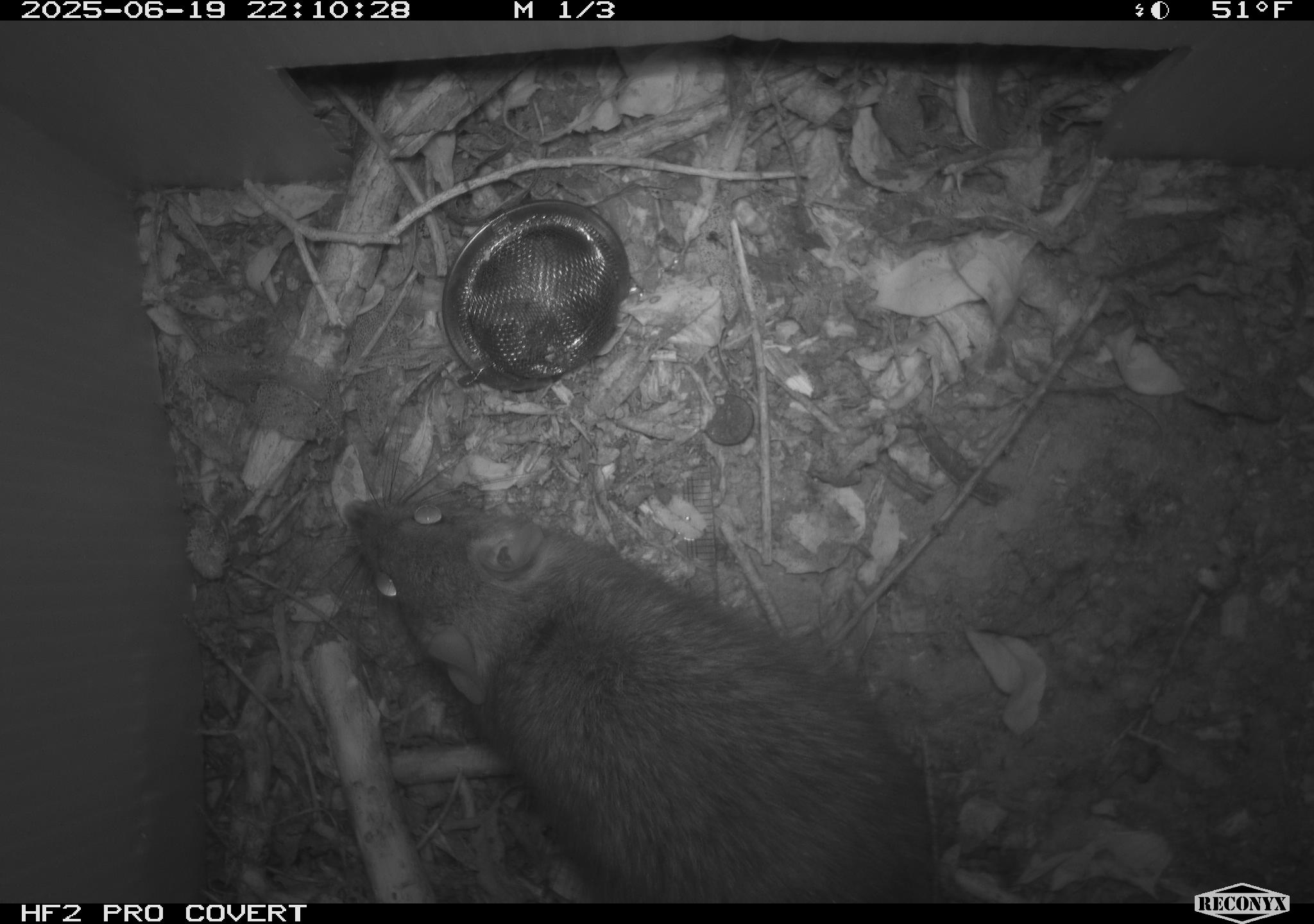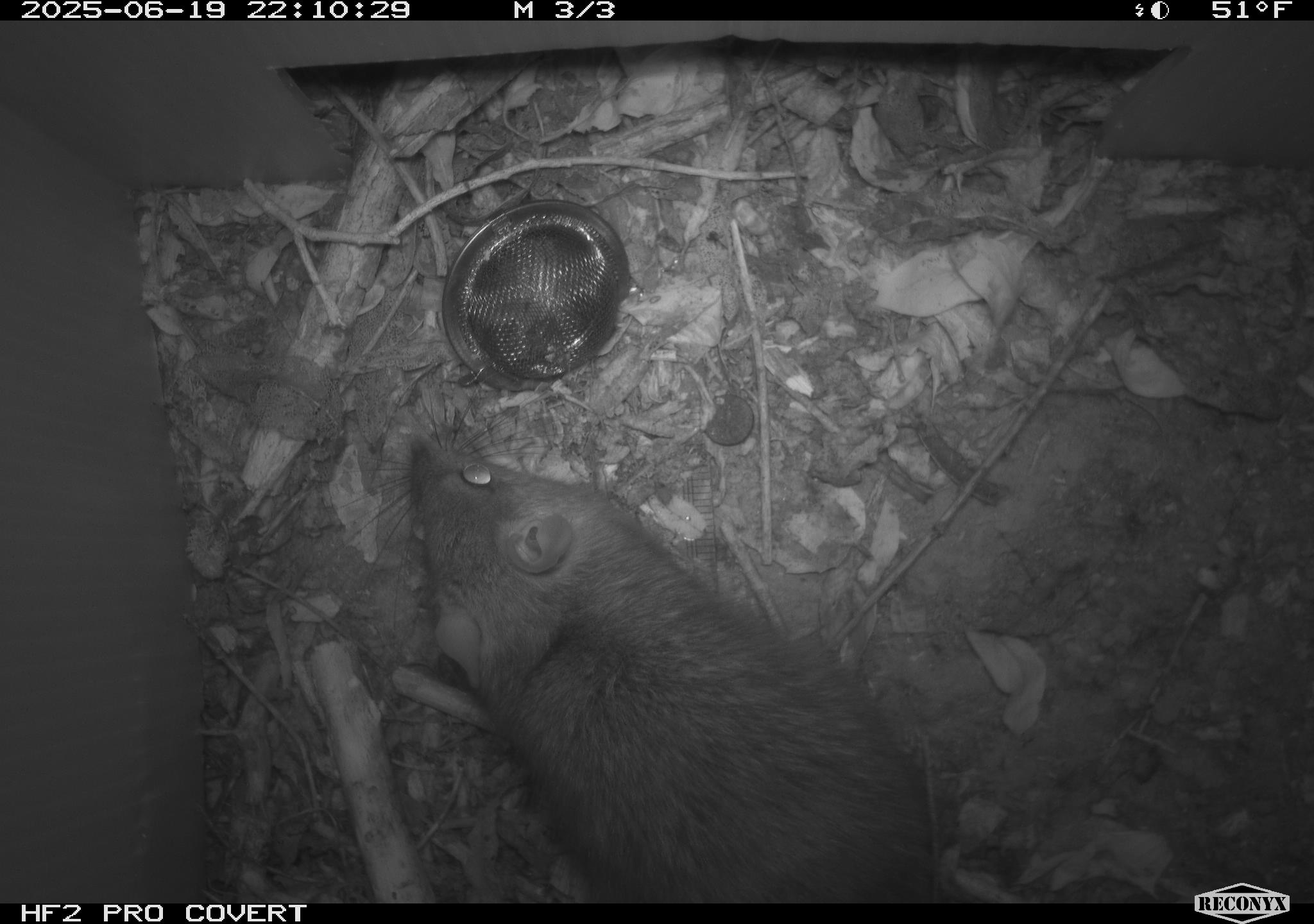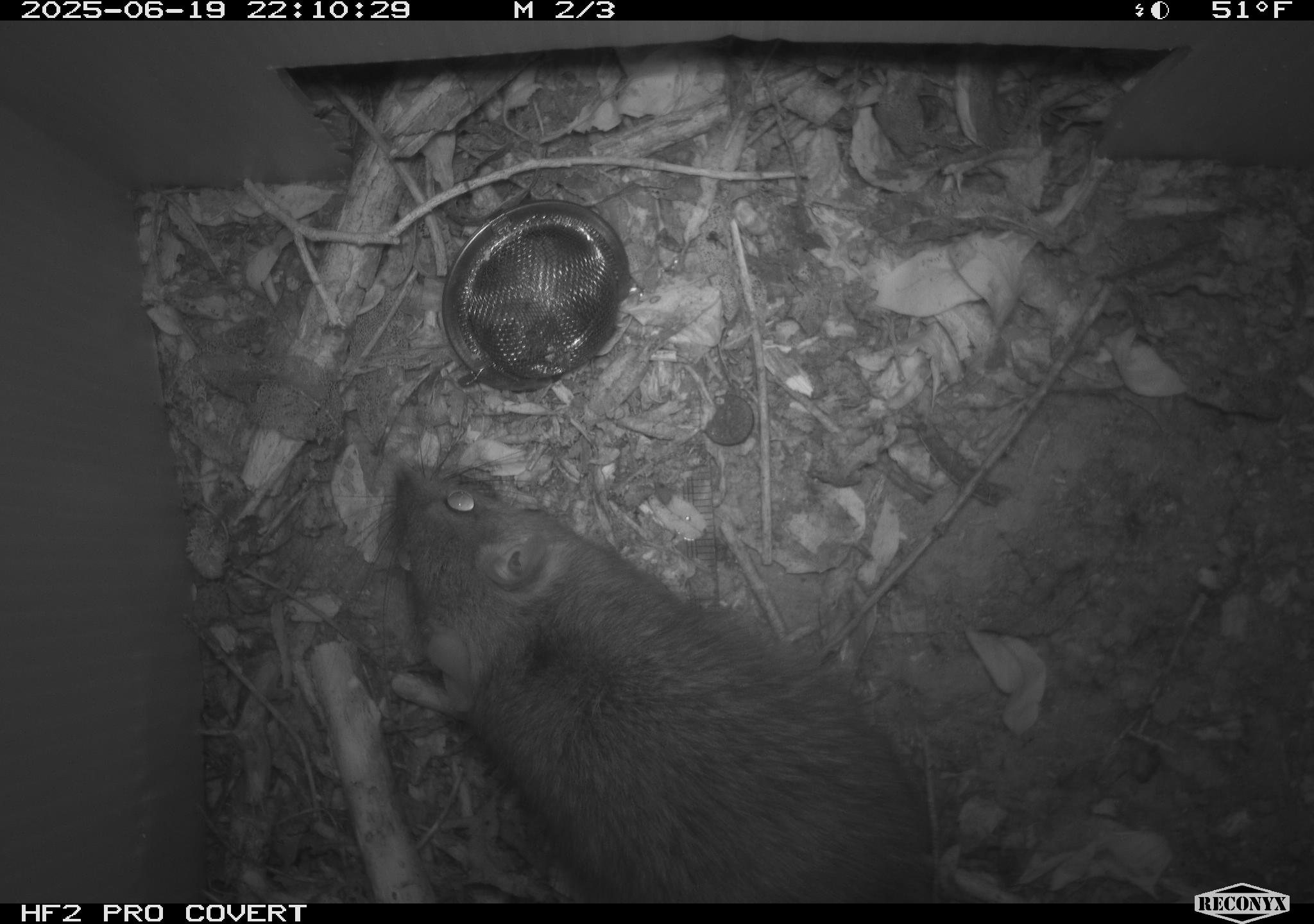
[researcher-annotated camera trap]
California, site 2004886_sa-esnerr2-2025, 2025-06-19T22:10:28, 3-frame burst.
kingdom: Animalia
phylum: Chordata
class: Mammalia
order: Rodentia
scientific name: Rodentia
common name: rodent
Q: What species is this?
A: Rodent (Rodentia).